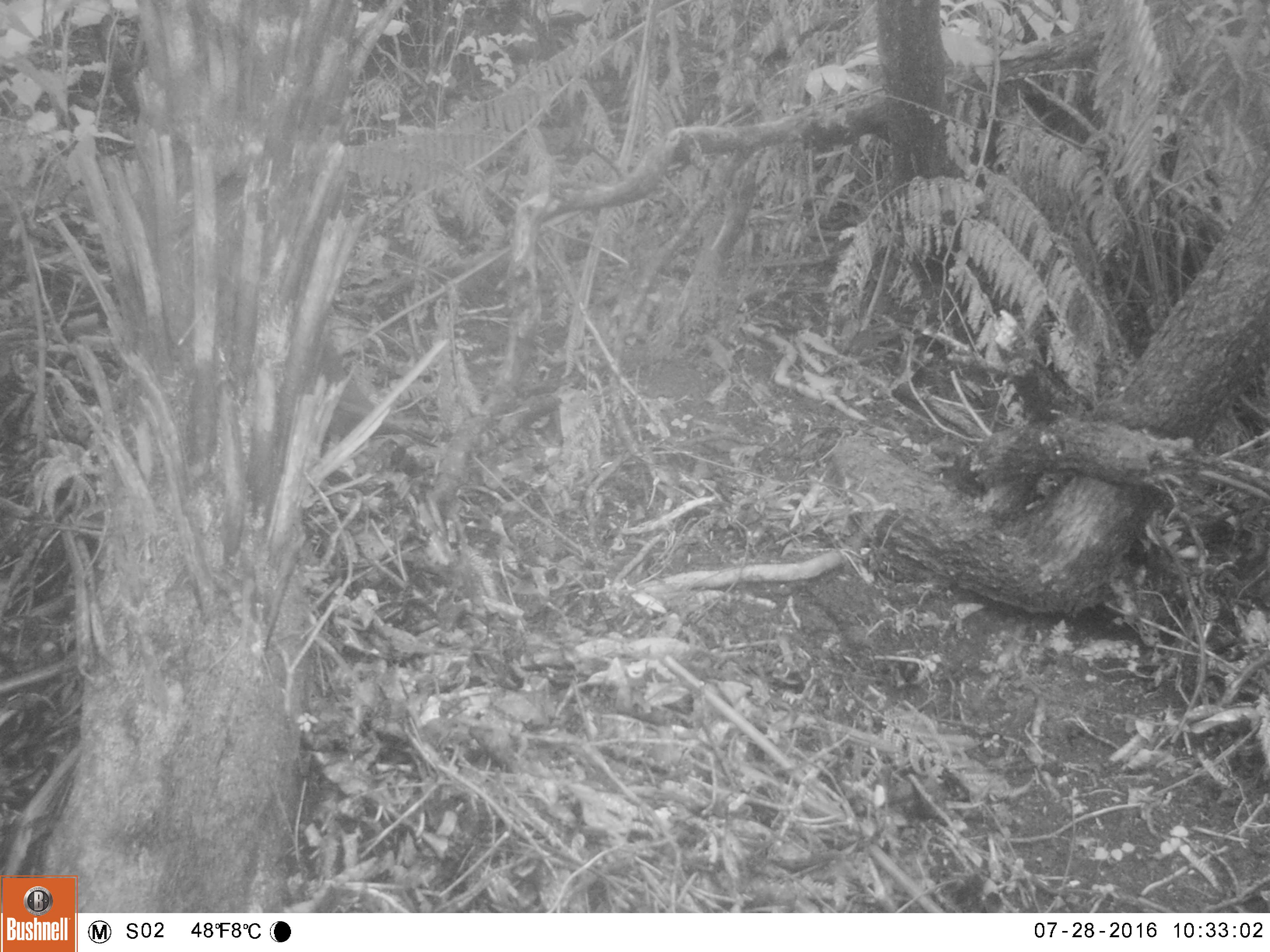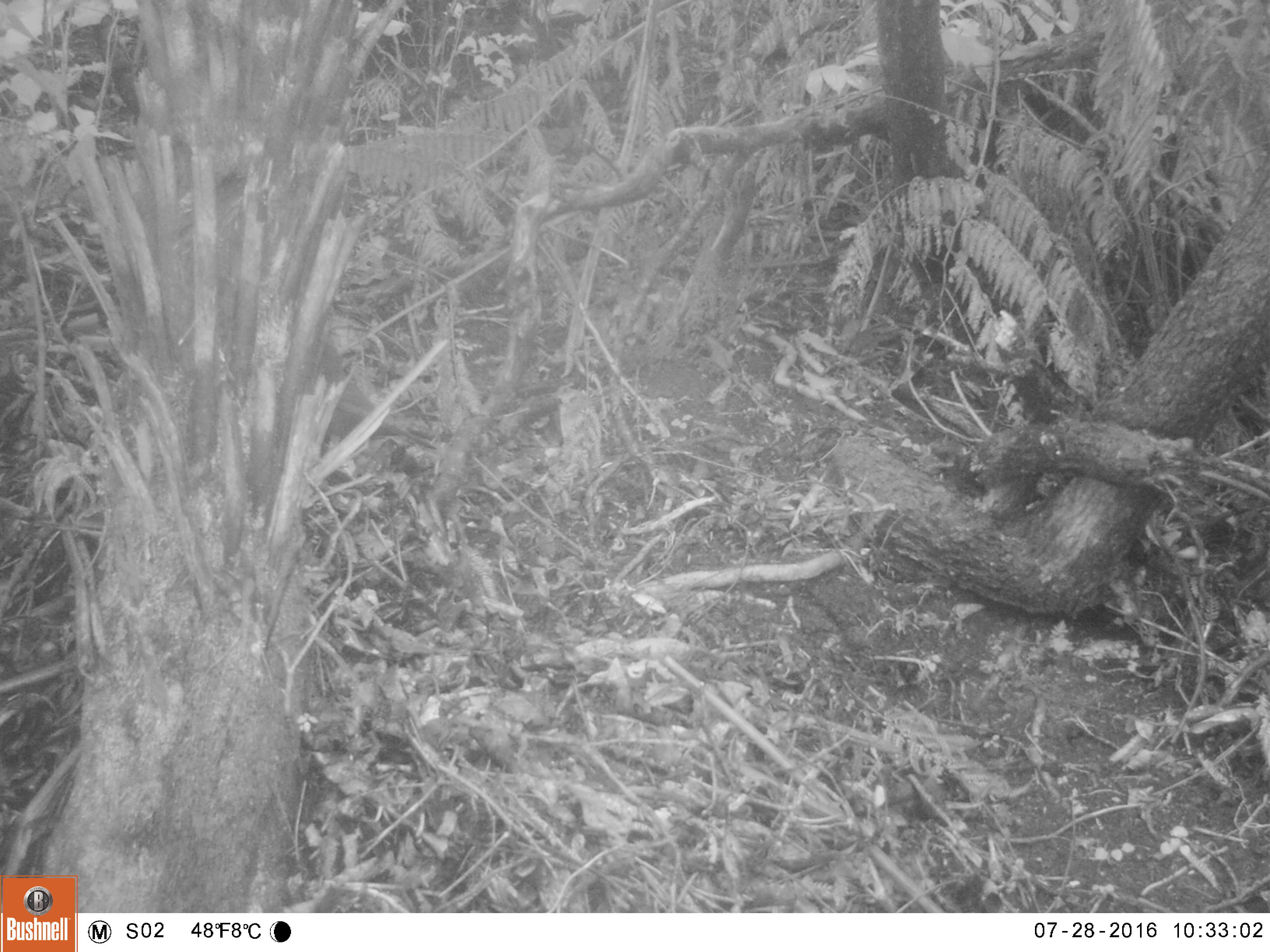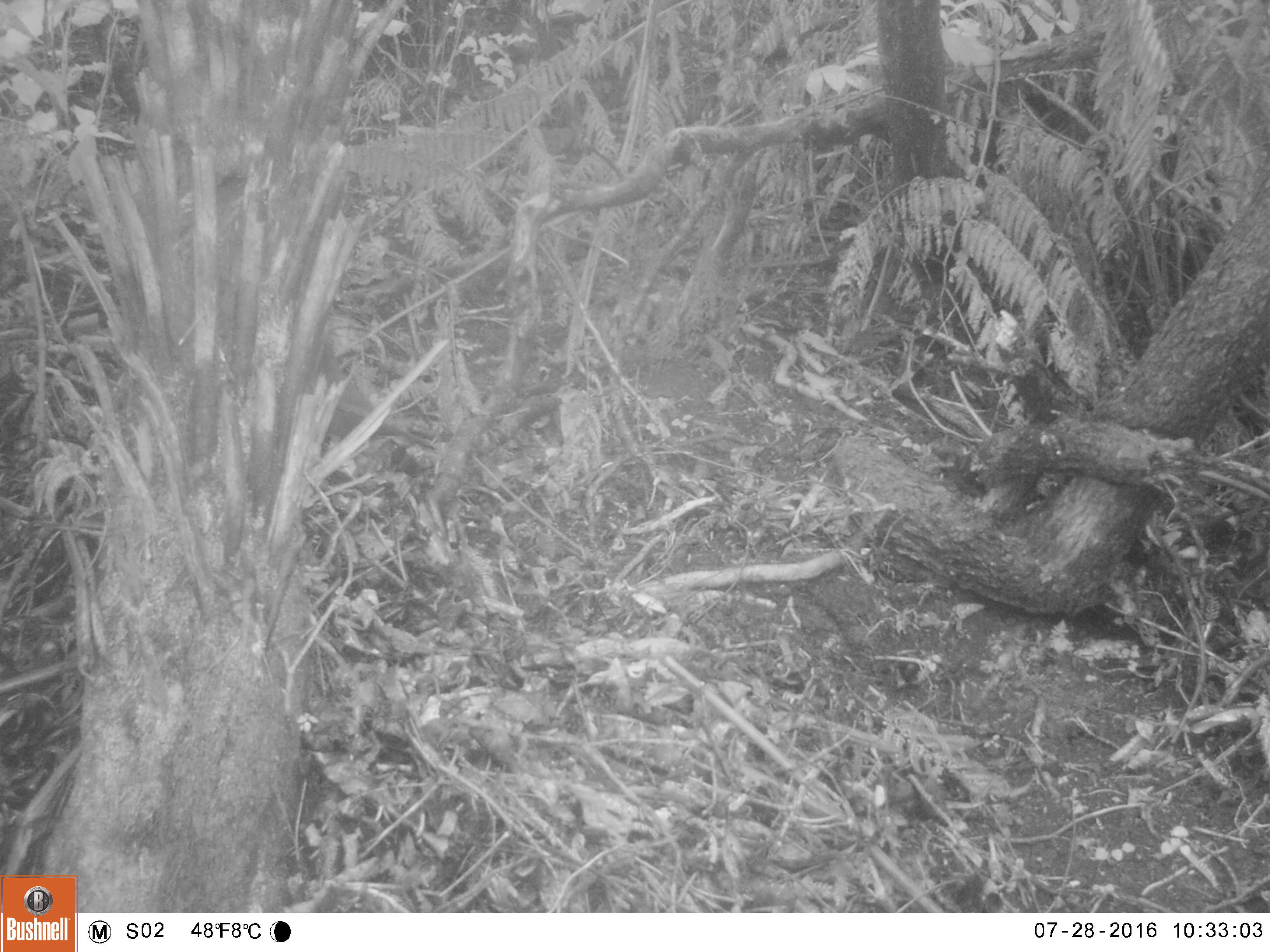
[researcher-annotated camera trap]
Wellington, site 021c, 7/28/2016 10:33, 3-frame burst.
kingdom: Animalia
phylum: Chordata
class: Aves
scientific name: Aves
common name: bird